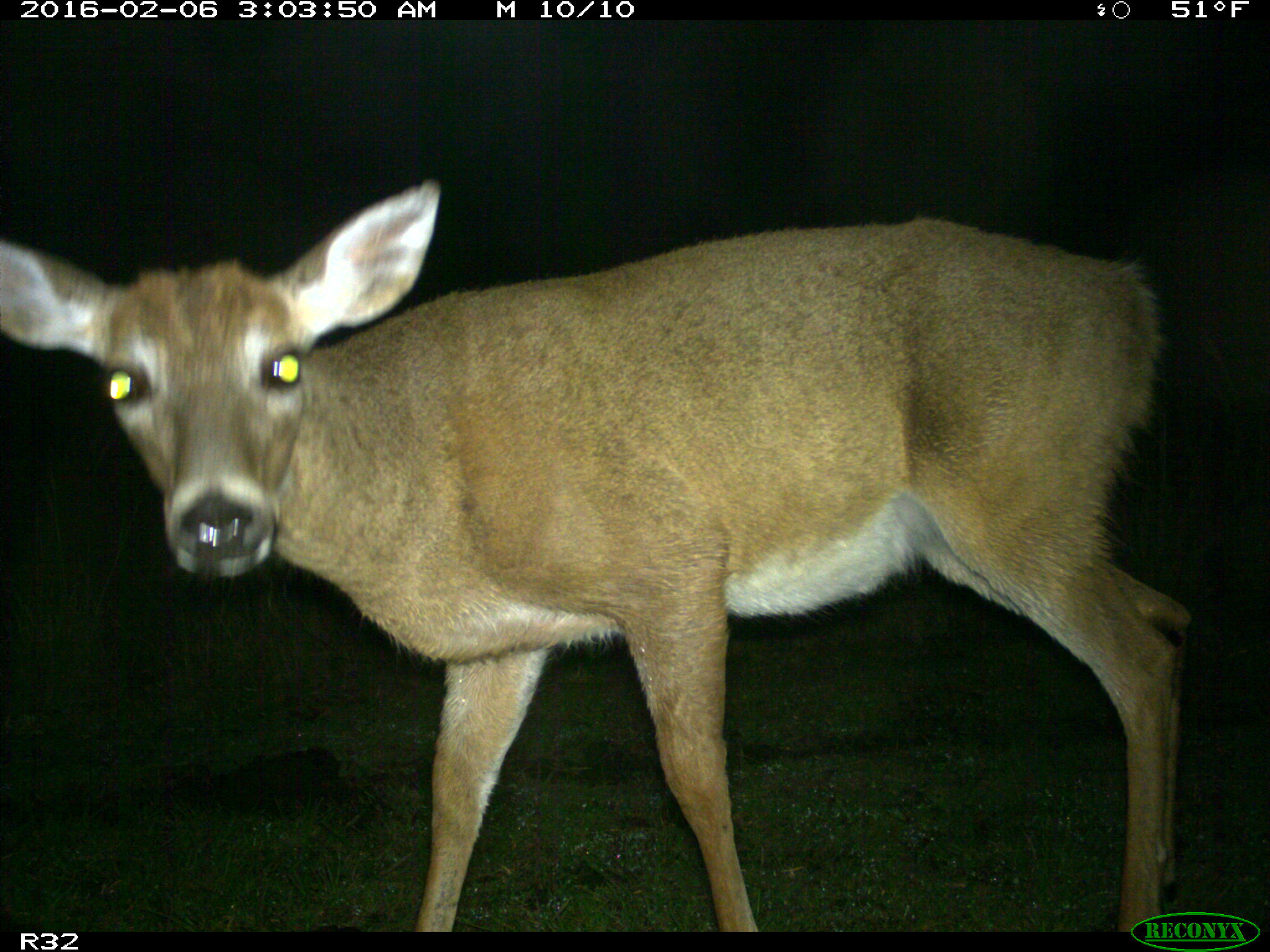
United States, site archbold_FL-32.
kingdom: Animalia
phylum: Chordata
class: Mammalia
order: Artiodactyla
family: Cervidae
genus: Odocoileus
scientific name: Odocoileus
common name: deer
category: unidentified deer